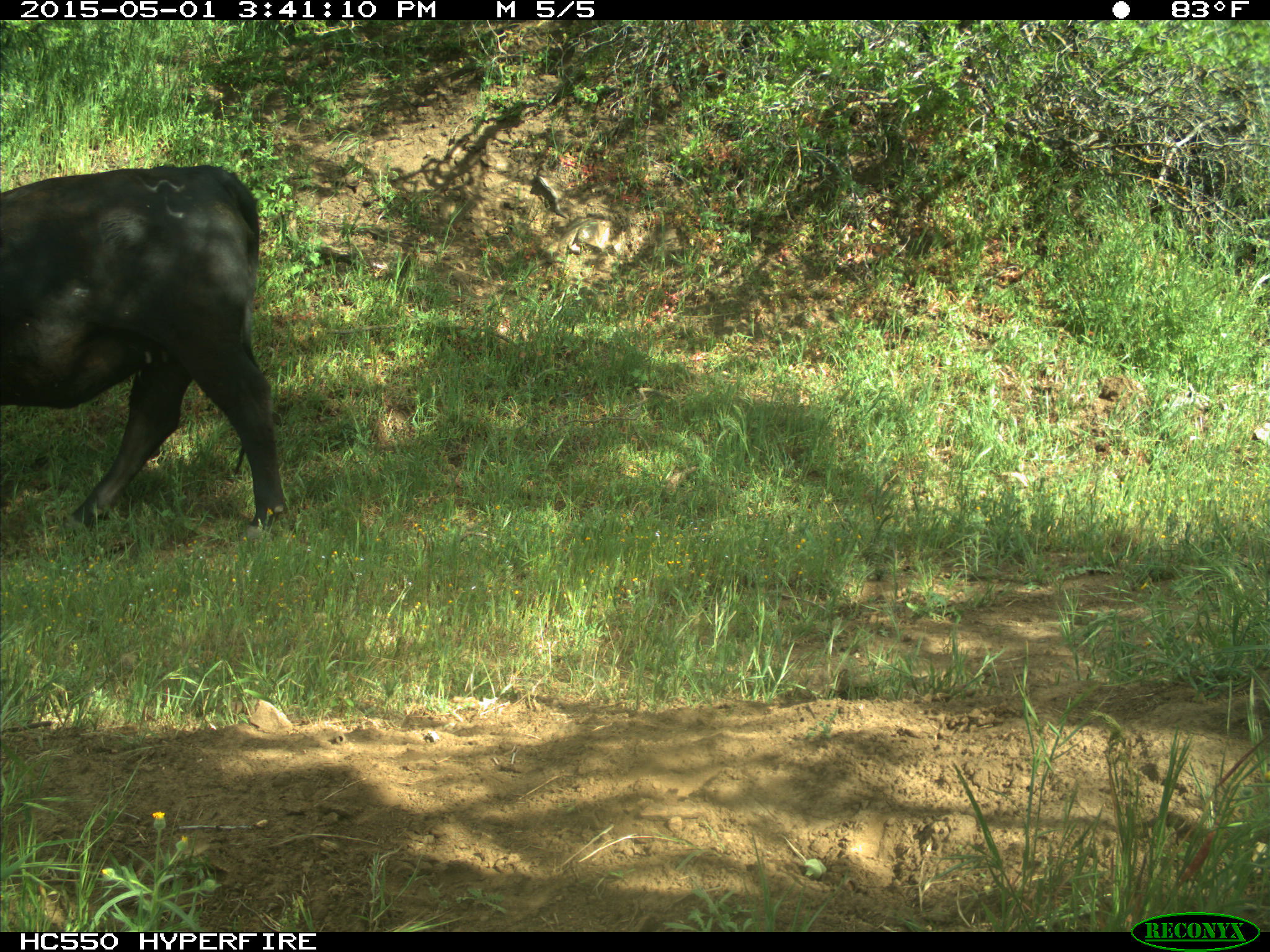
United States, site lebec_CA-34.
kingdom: Animalia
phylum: Chordata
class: Mammalia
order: Artiodactyla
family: Bovidae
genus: Bos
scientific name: Bos taurus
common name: domestic cow